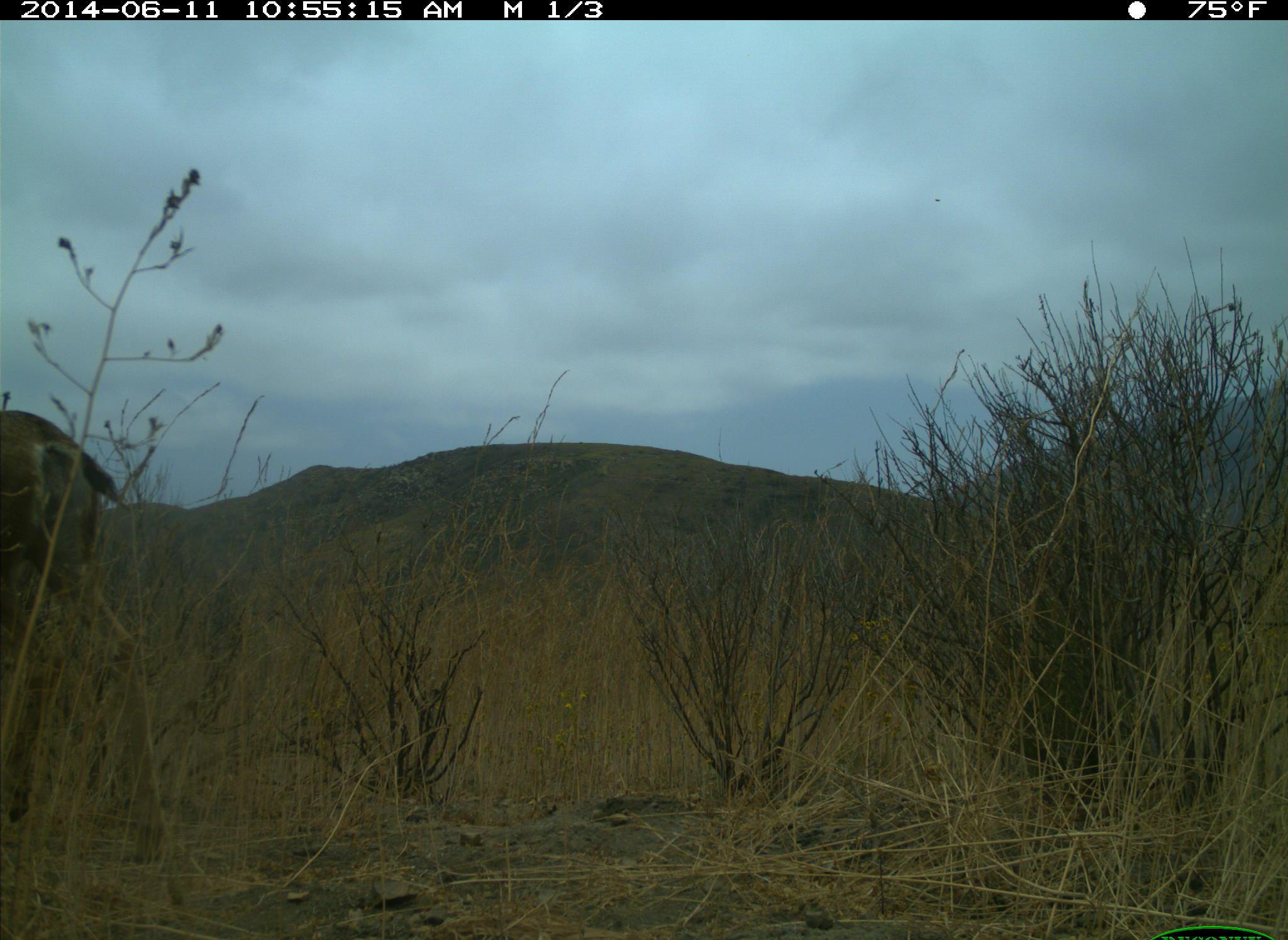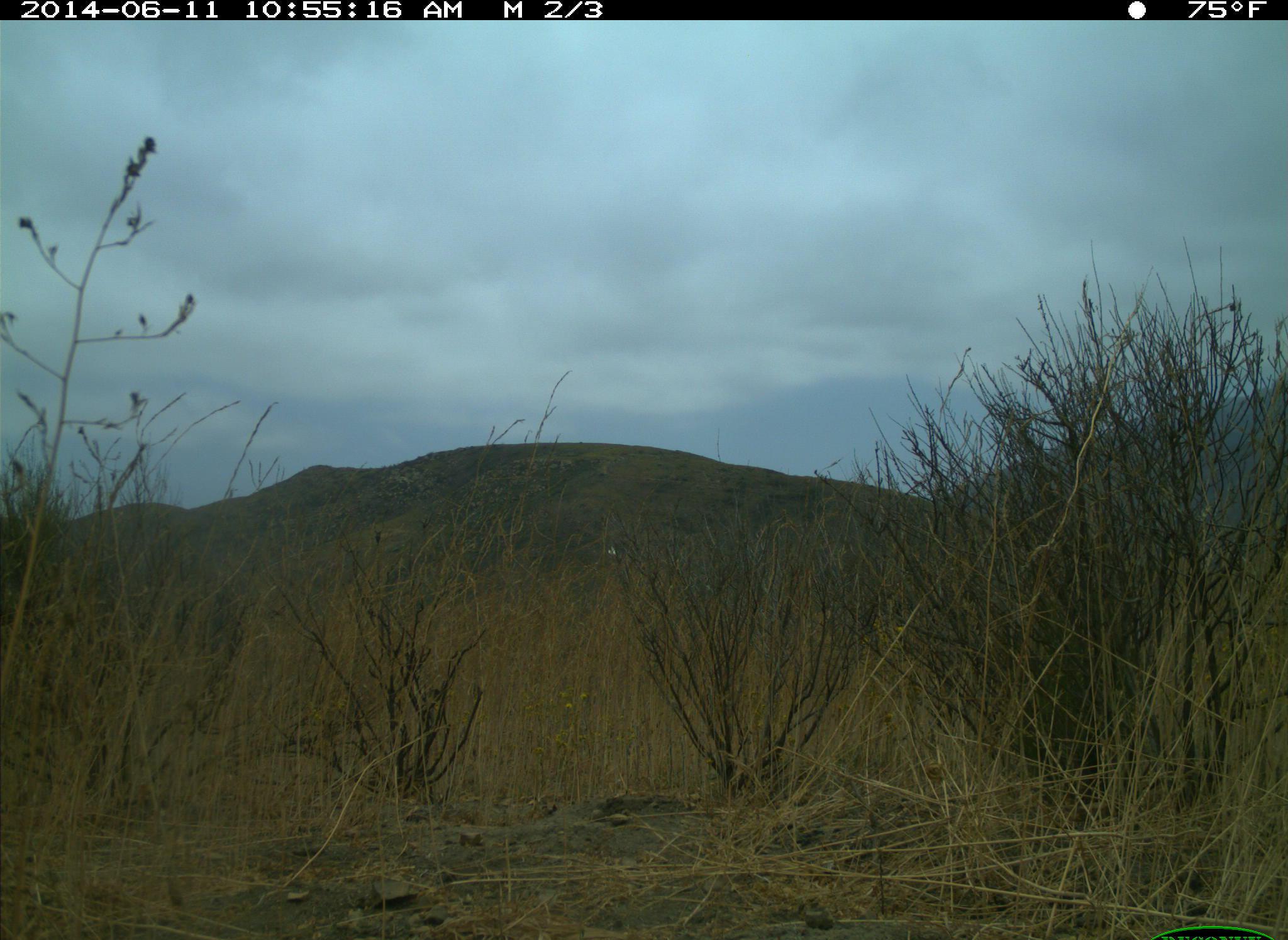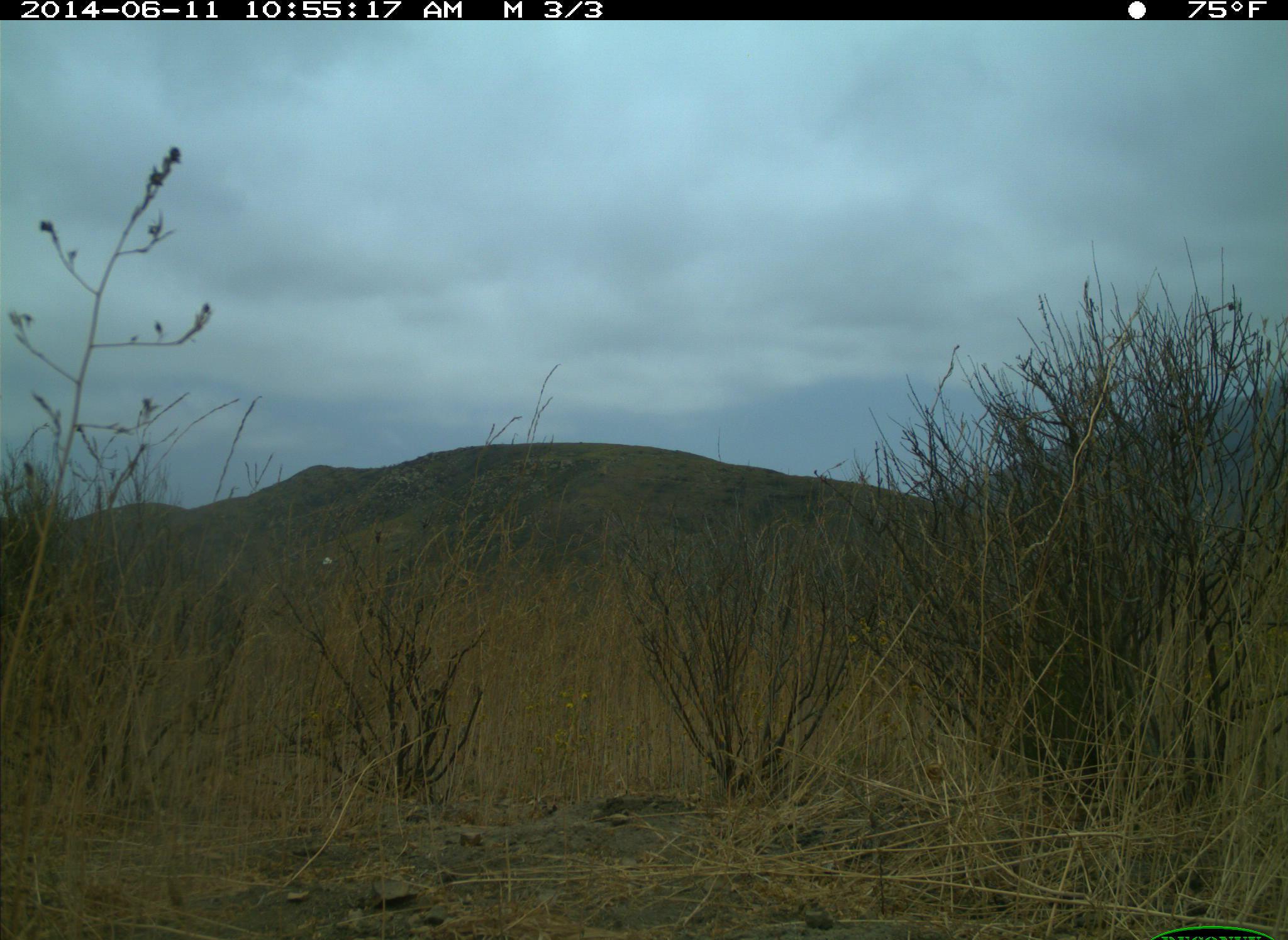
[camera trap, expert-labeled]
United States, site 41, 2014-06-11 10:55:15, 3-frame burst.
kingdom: Animalia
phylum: Chordata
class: Mammalia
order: Artiodactyla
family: Cervidae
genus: Odocoileus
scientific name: Odocoileus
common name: deer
Deer (Odocoileus).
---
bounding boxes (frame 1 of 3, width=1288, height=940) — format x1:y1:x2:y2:
deer: 0:394:166:878